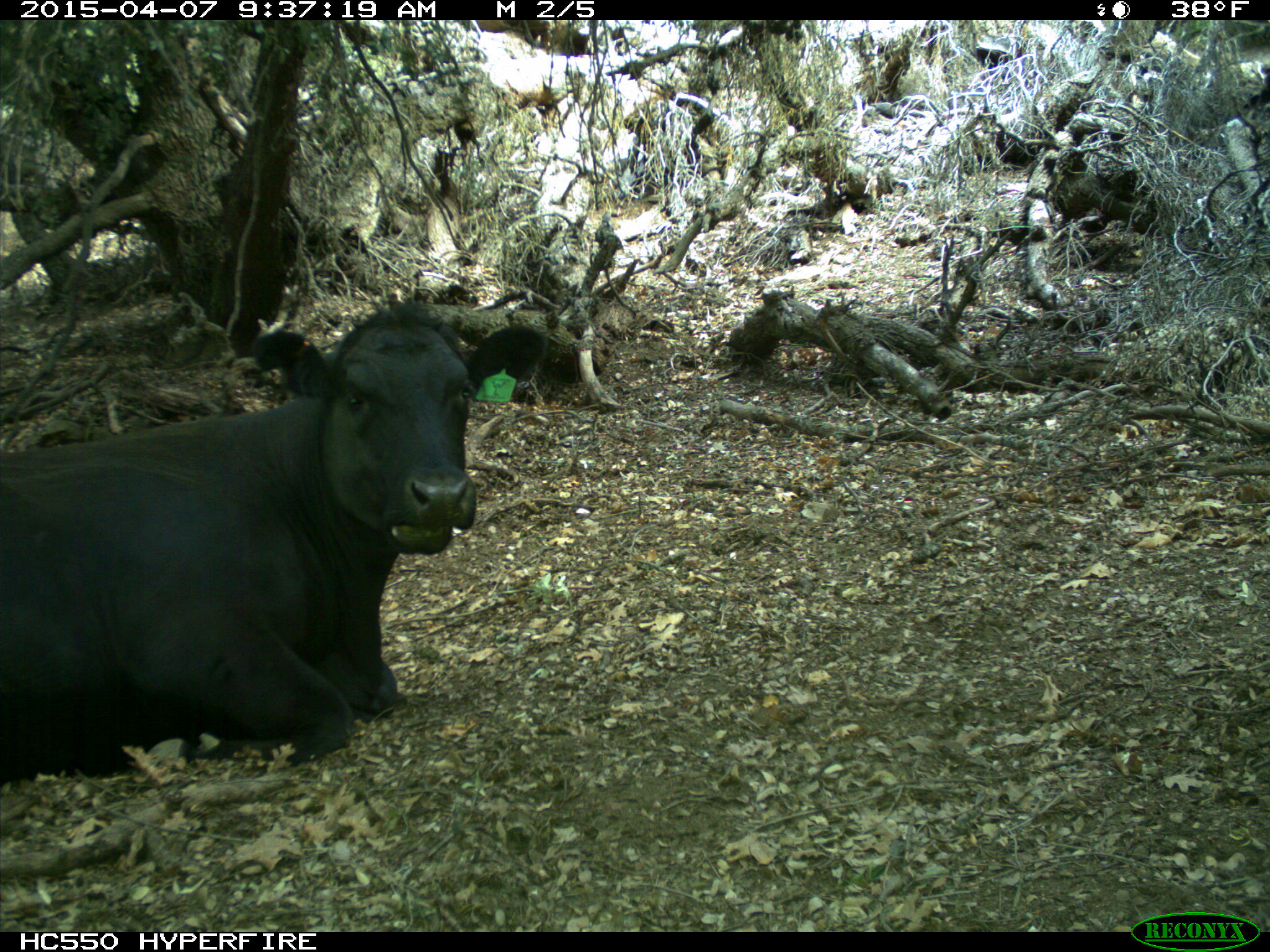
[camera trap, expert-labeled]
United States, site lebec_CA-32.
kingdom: Animalia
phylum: Chordata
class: Mammalia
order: Artiodactyla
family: Bovidae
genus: Bos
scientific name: Bos taurus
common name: domestic cow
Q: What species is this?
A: Bos taurus (domestic cow).